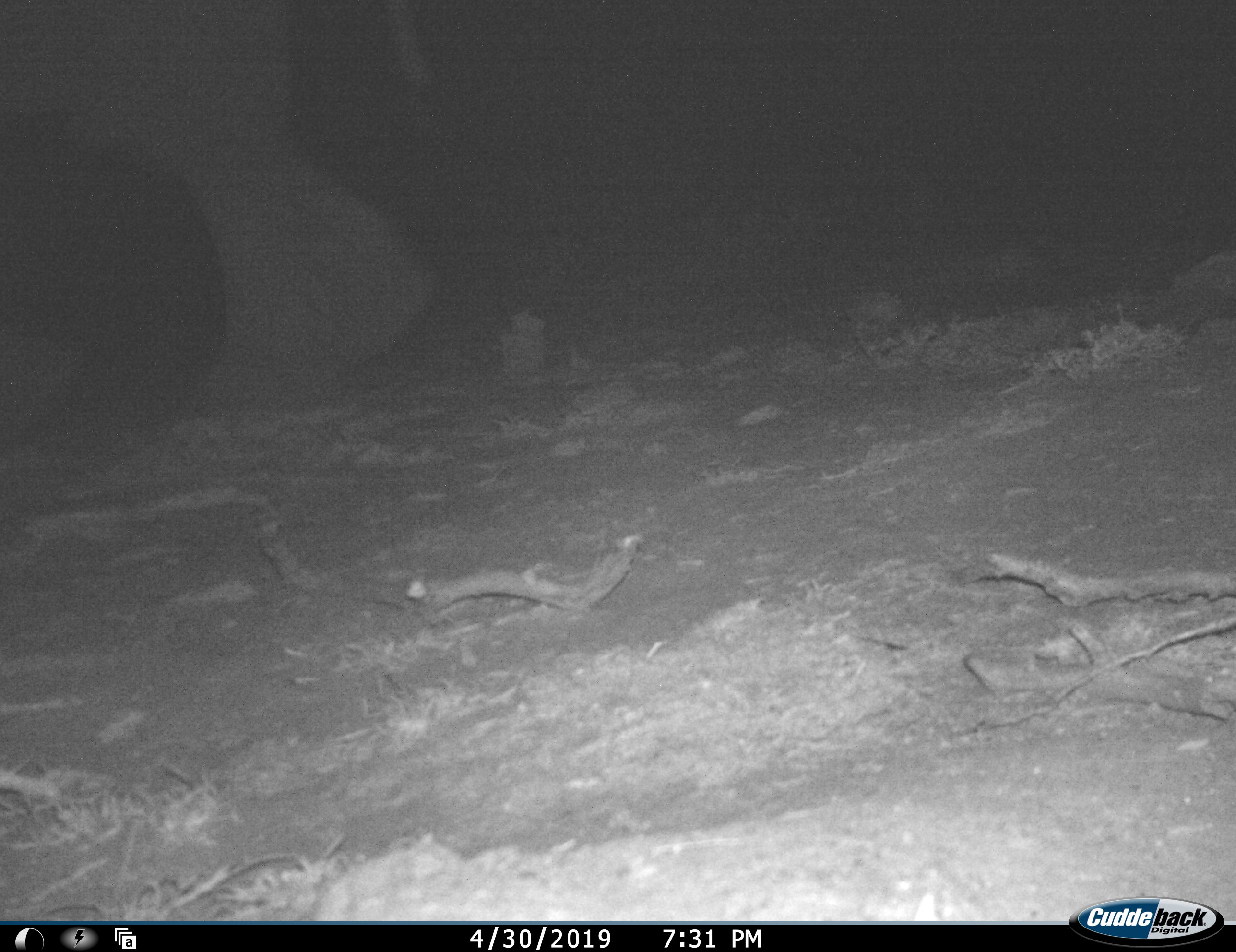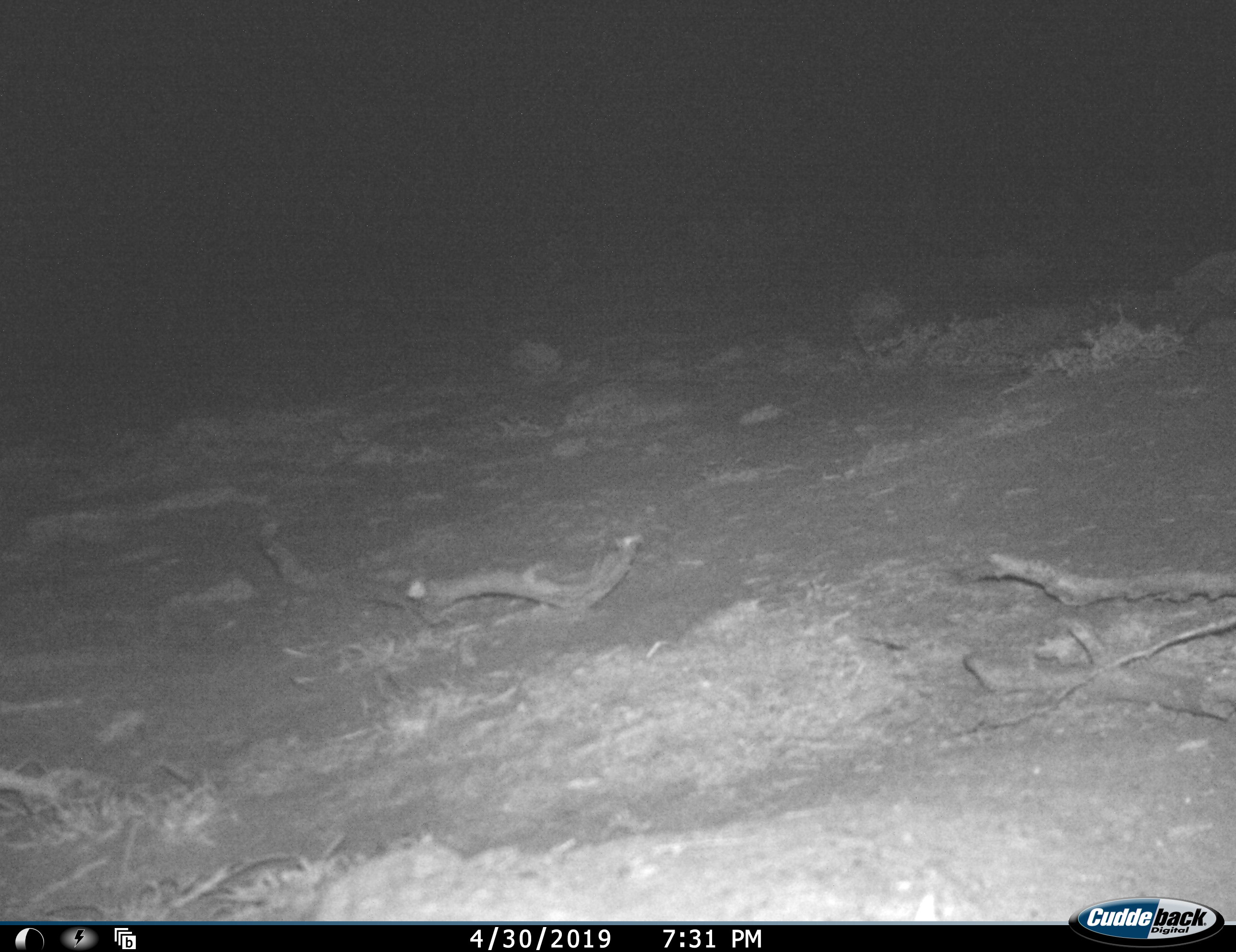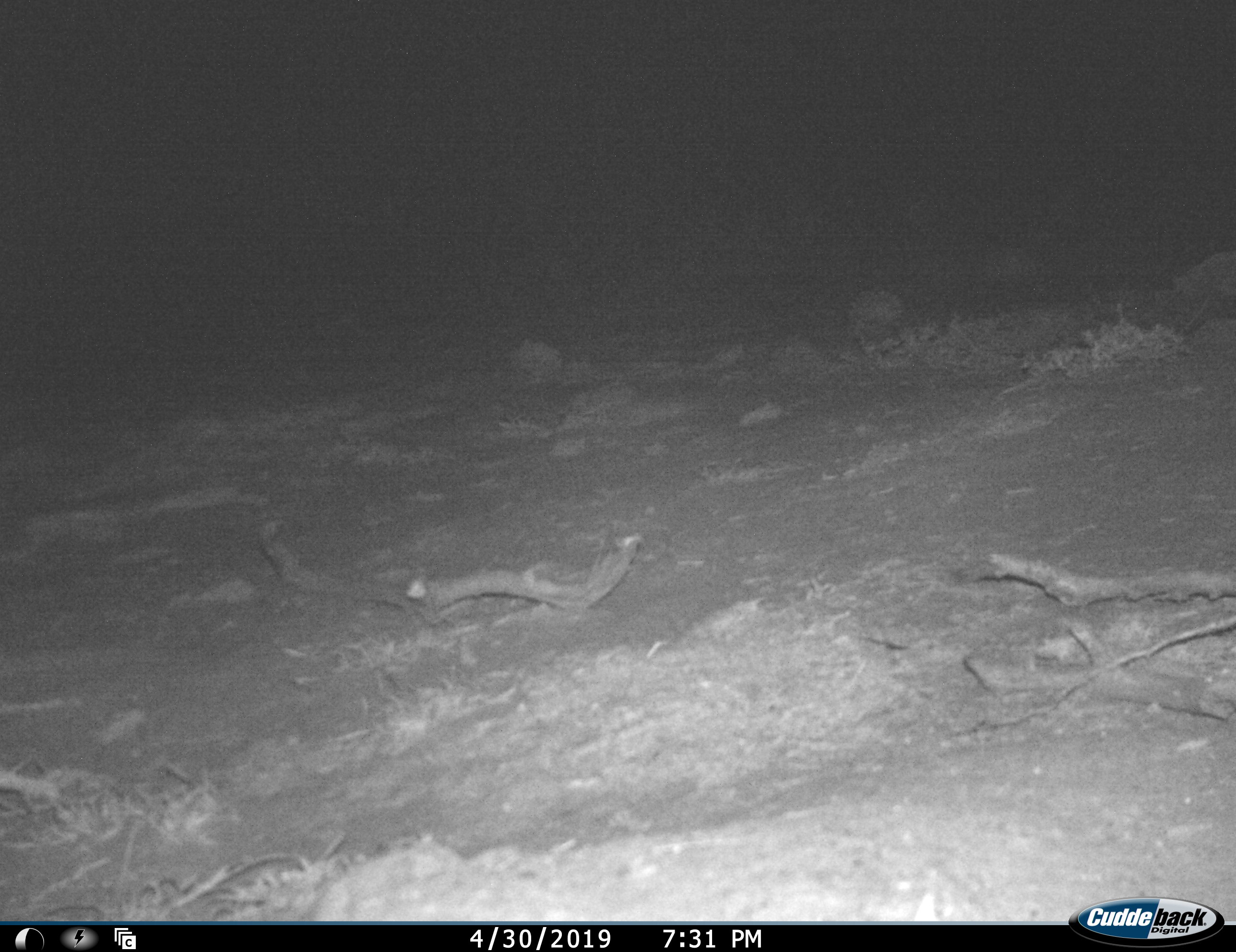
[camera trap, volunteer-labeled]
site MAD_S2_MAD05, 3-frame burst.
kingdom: Animalia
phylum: Chordata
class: Mammalia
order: Proboscidea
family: Elephantidae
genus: Loxodonta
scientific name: Loxodonta africana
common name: african bush elephant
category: elephant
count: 1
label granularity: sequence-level